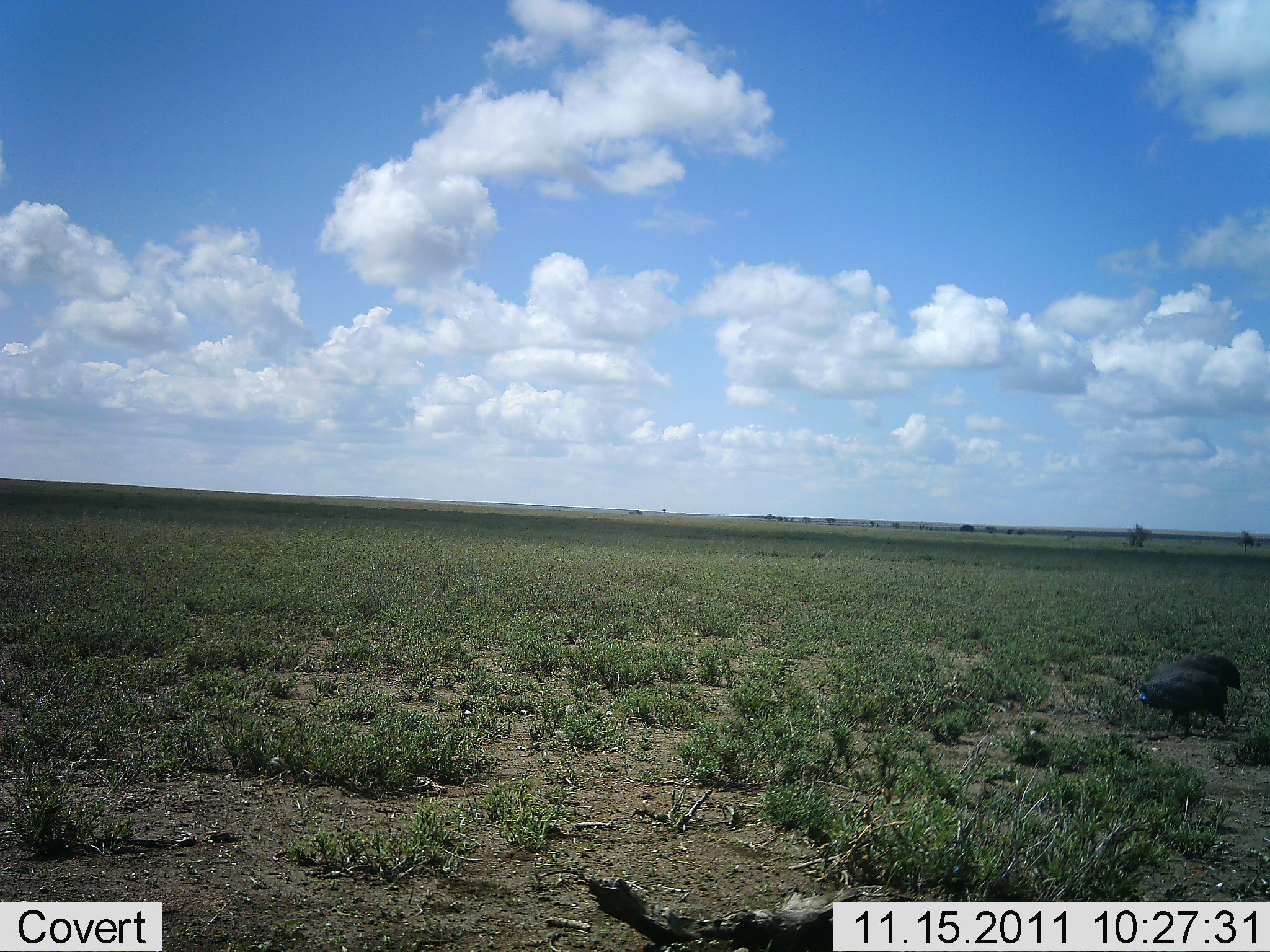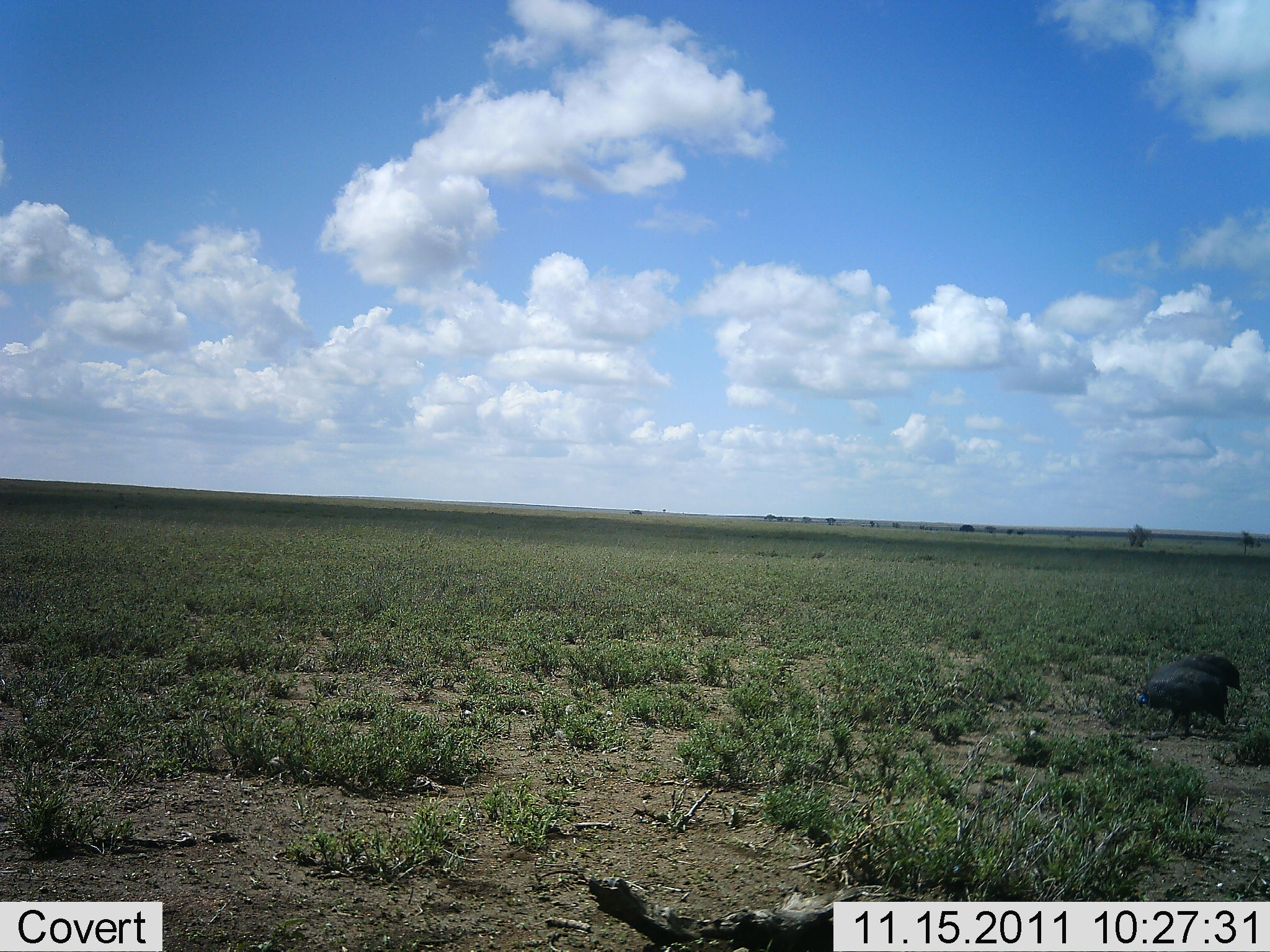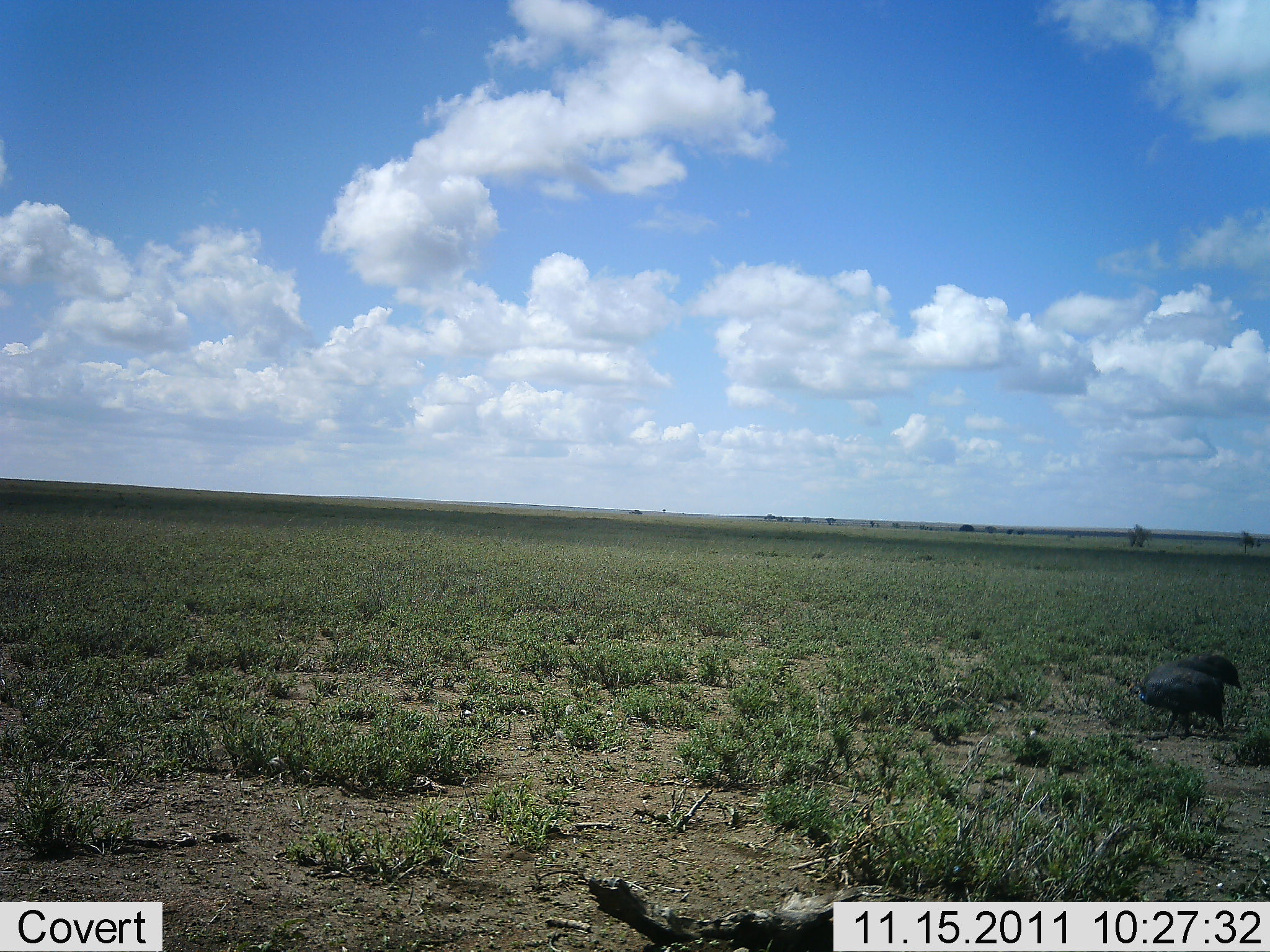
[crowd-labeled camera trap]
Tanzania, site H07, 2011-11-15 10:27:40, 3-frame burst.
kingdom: Animalia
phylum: Chordata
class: Aves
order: Galliformes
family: Numididae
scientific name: Numididae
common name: guinea fowl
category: guineafowl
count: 2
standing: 36%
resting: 0%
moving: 14%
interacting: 0%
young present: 0%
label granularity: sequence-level